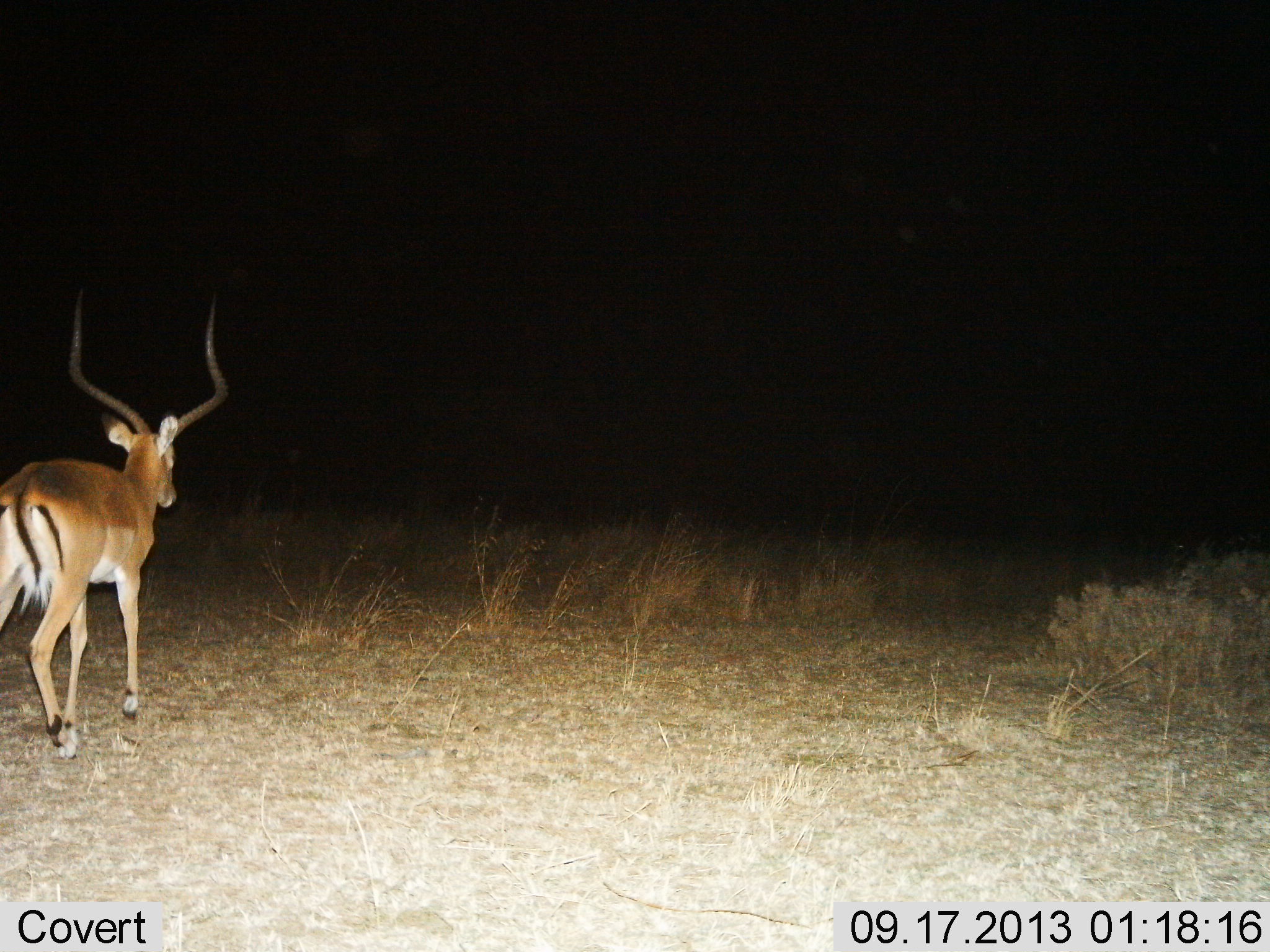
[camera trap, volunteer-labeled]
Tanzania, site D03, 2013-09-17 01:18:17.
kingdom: Animalia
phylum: Chordata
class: Mammalia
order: Artiodactyla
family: Bovidae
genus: Aepyceros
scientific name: Aepyceros melampus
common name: impala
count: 1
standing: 30%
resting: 0%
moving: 70%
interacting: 0%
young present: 0%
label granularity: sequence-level